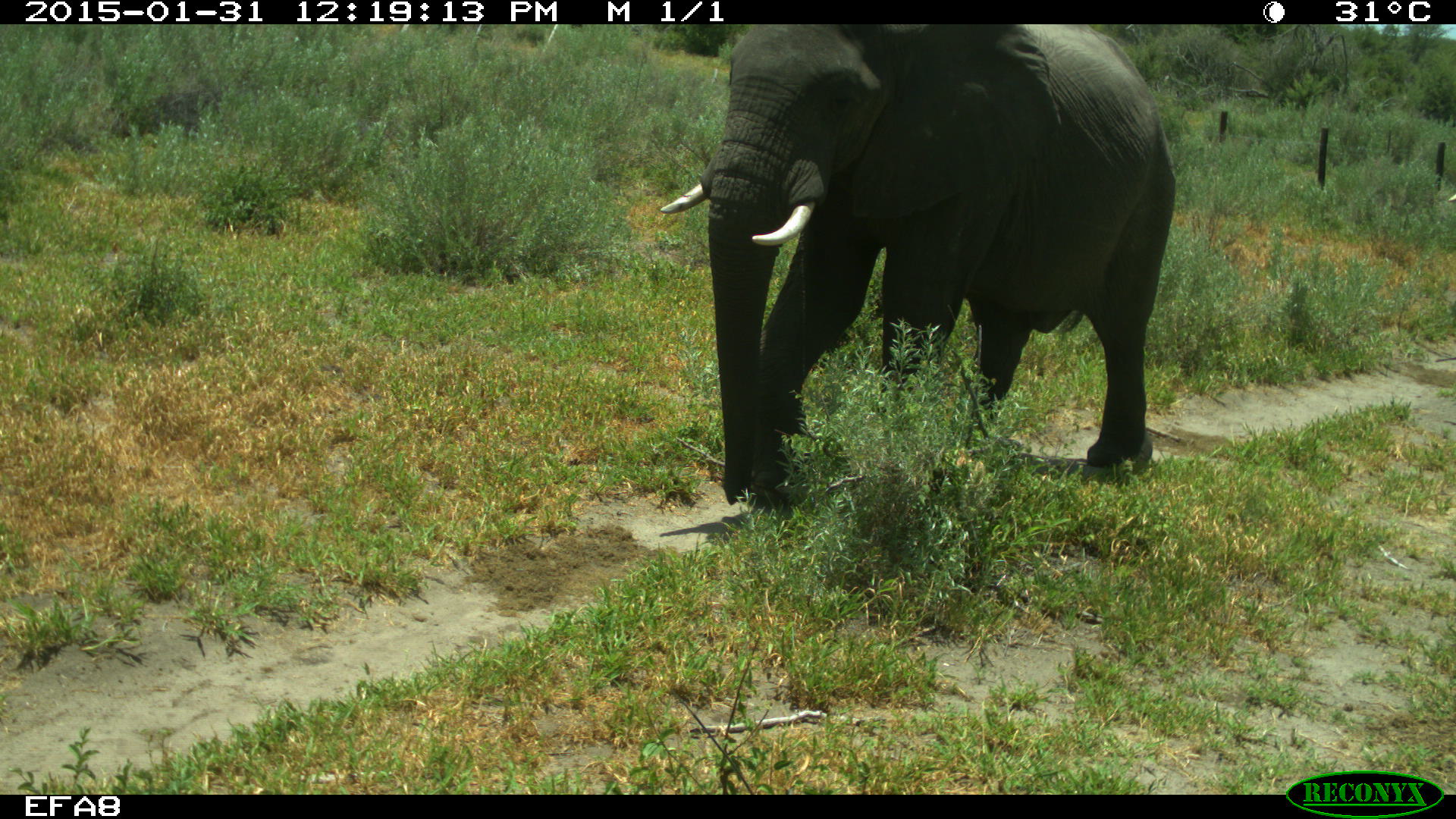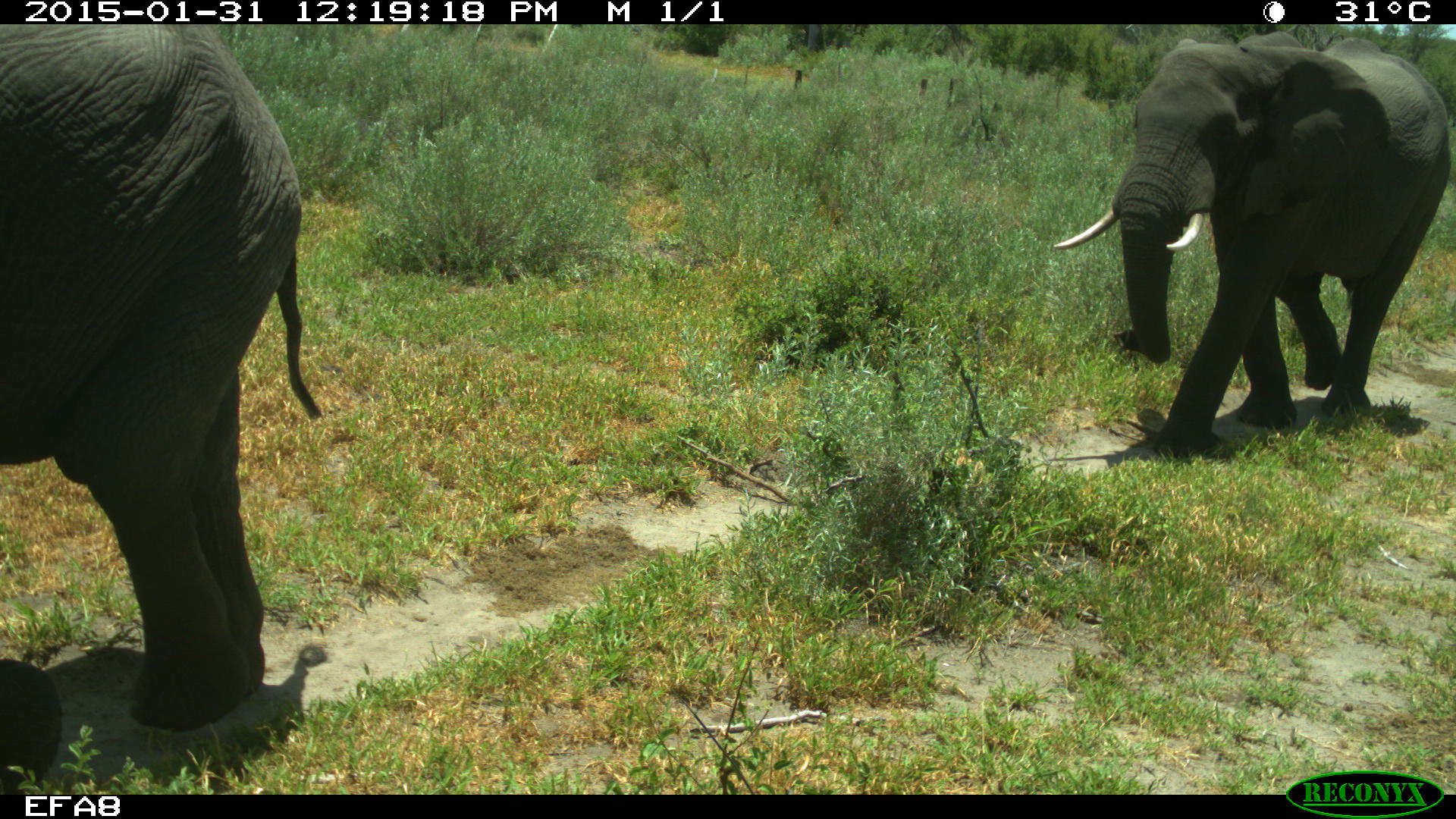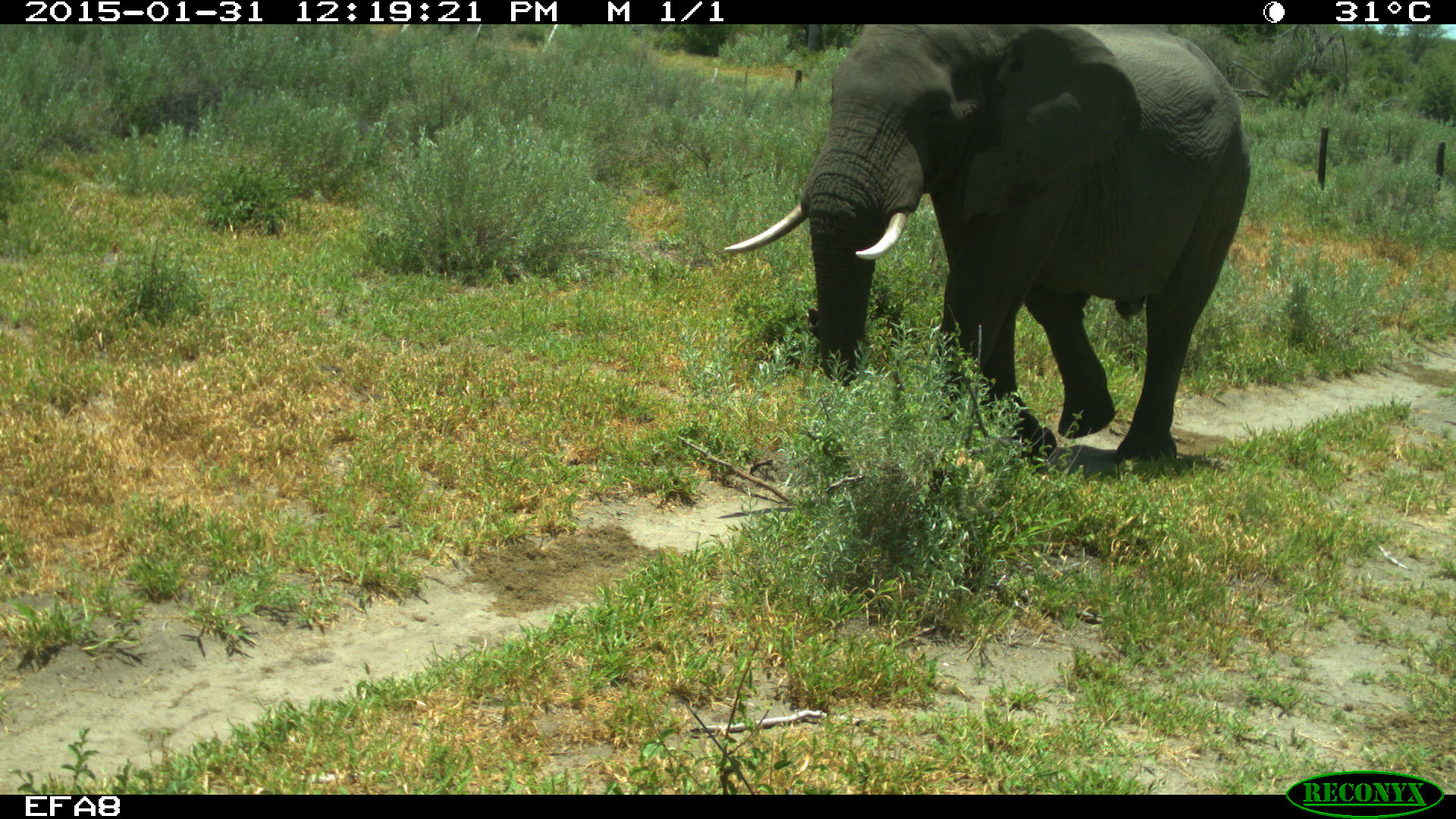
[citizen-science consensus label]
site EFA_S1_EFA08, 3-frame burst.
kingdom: Animalia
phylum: Chordata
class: Mammalia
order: Proboscidea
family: Elephantidae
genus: Loxodonta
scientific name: Loxodonta africana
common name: african bush elephant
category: elephant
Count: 2.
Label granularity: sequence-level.